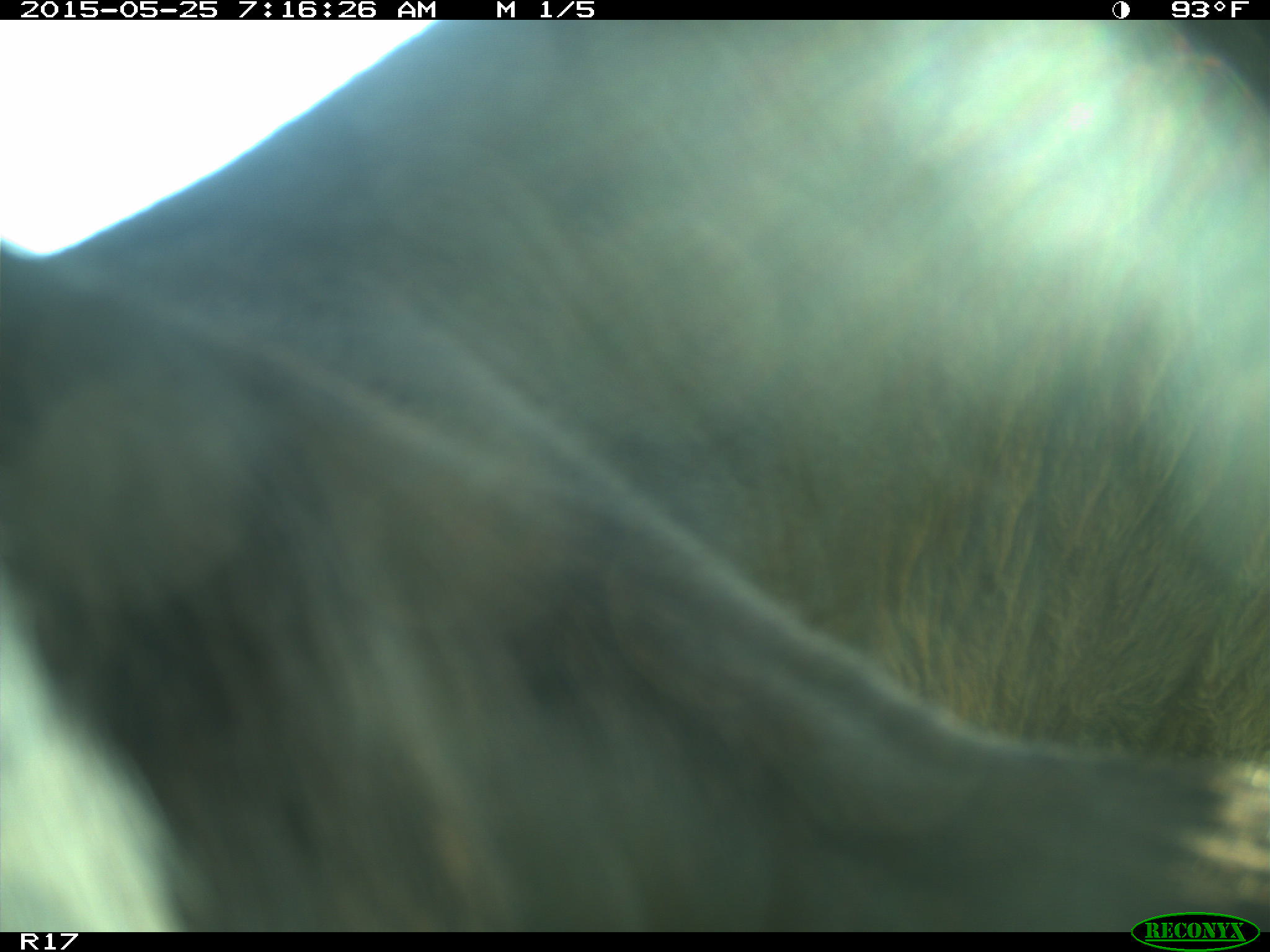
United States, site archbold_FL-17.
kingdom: Animalia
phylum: Chordata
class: Mammalia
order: Artiodactyla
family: Bovidae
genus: Bos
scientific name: Bos taurus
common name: domestic cow